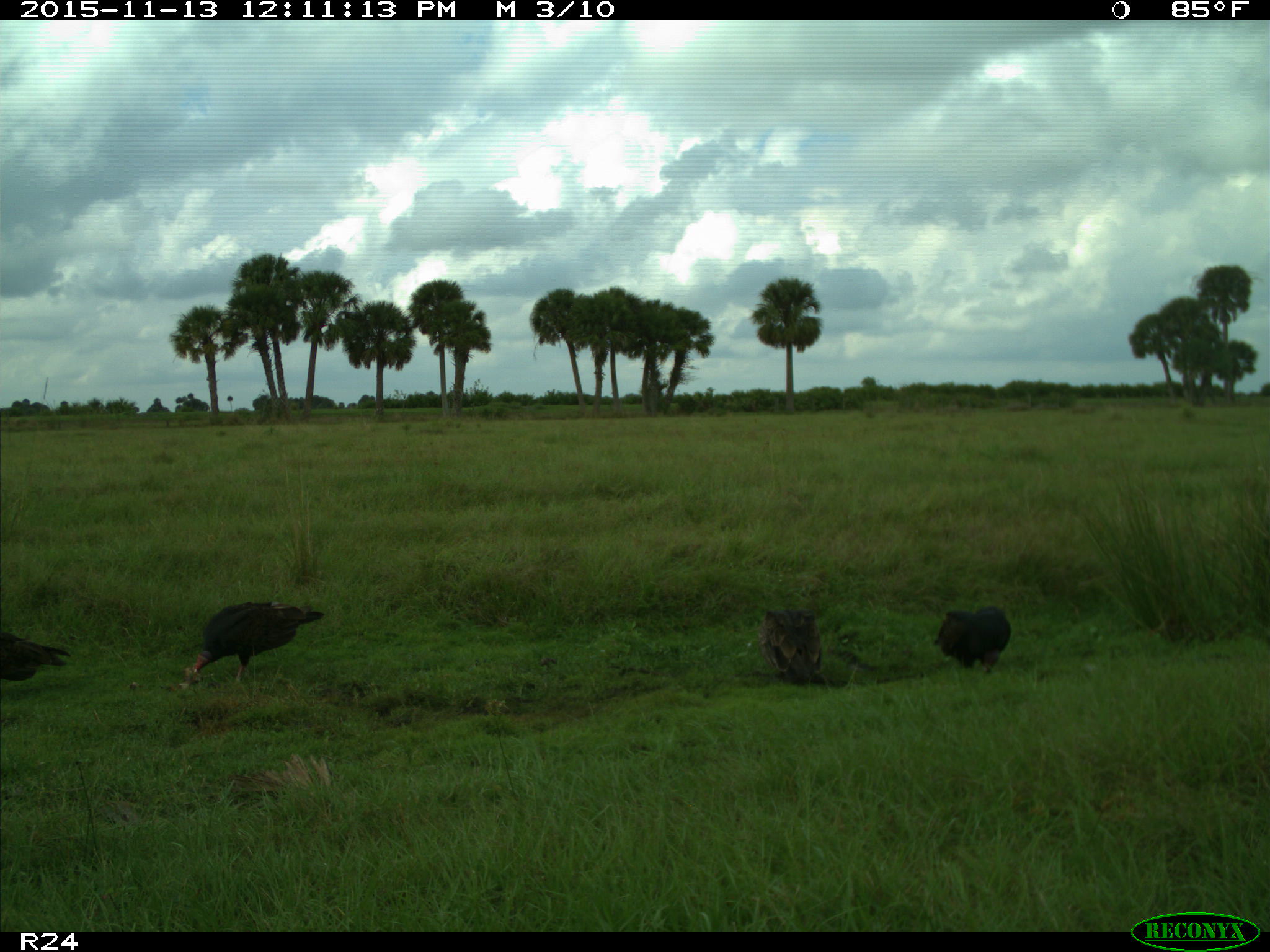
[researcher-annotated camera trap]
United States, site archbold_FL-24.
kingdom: Animalia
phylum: Chordata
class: Aves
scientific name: Aves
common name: birds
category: unidentified bird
Unidentified bird (birds) (Aves).